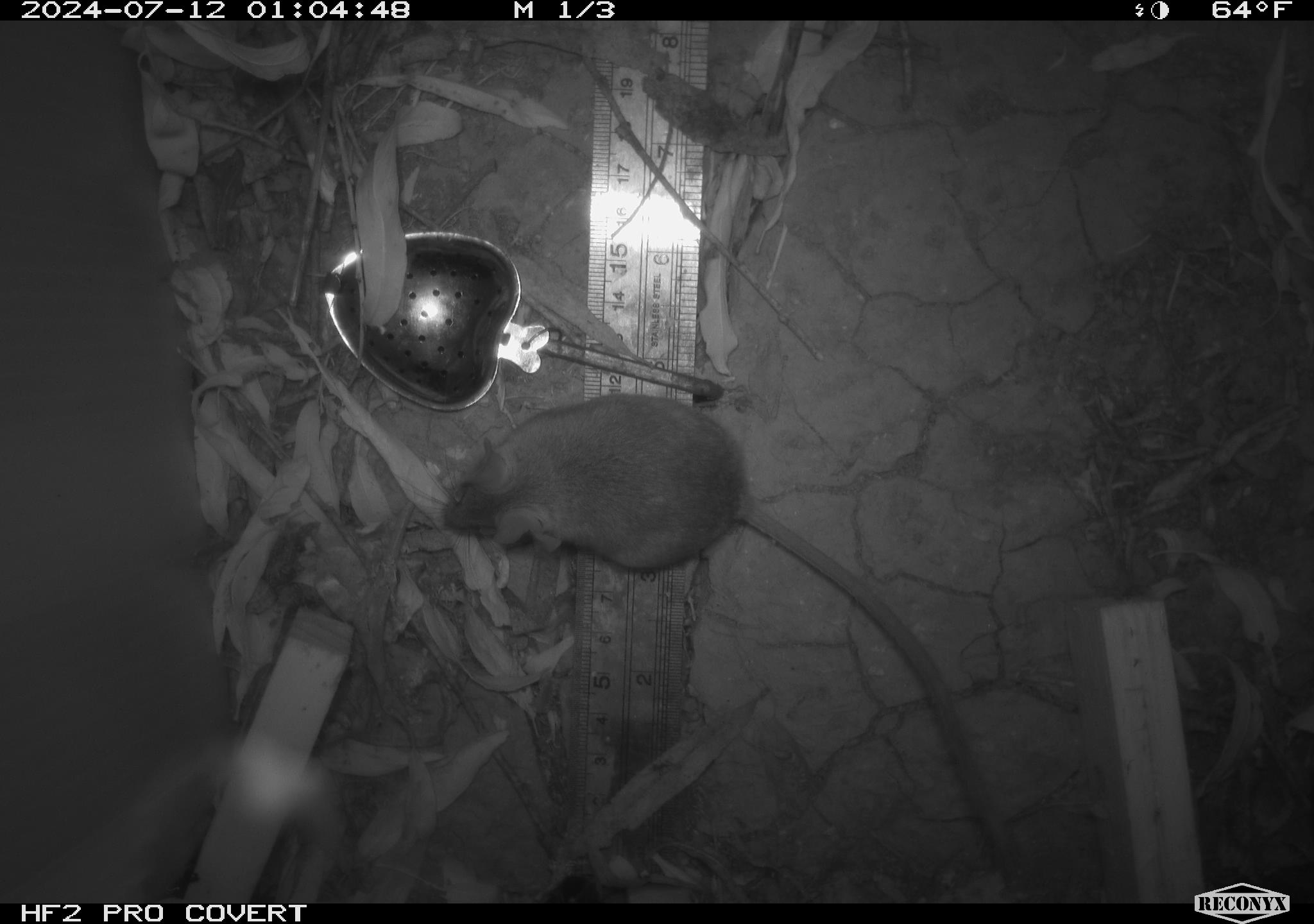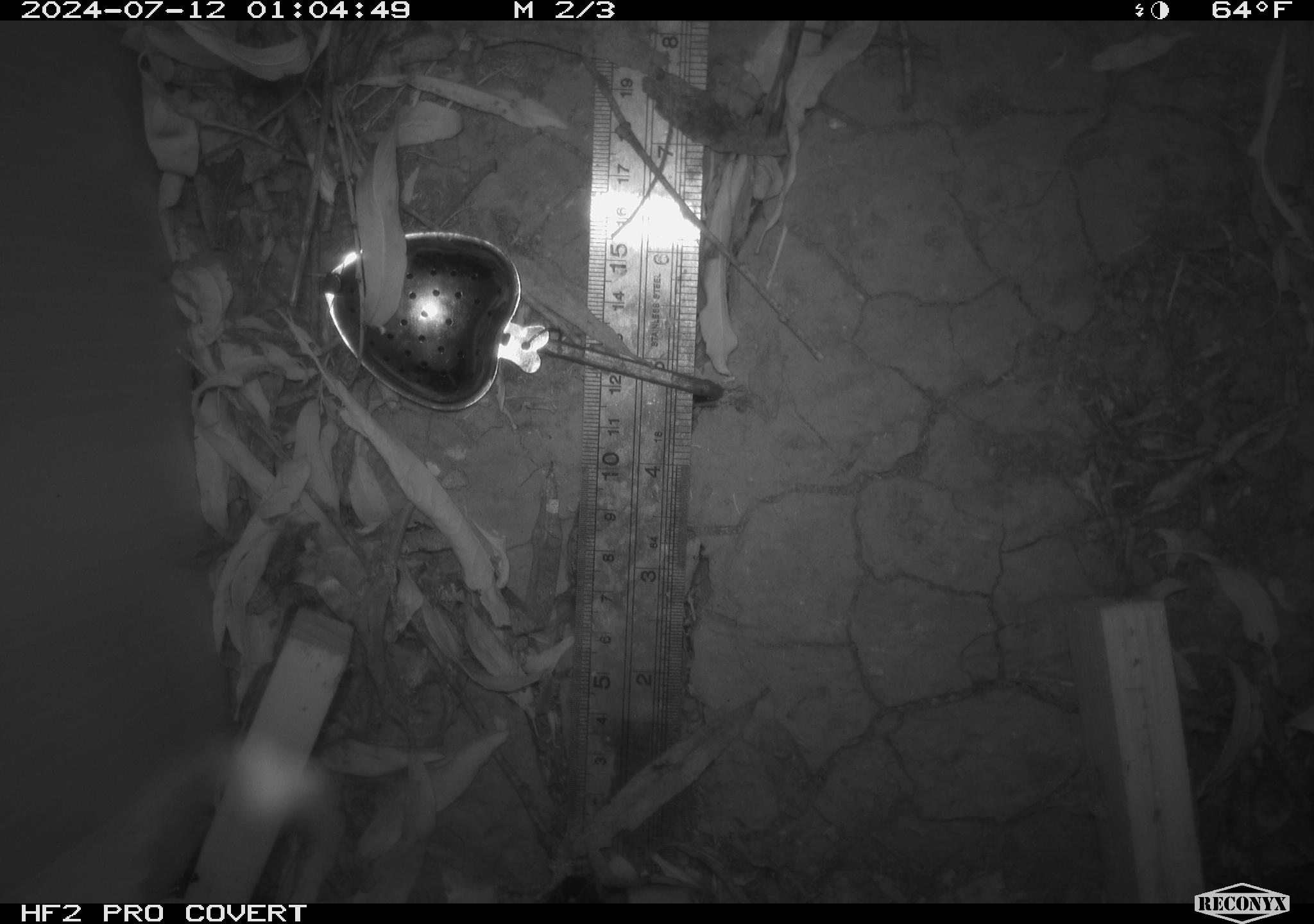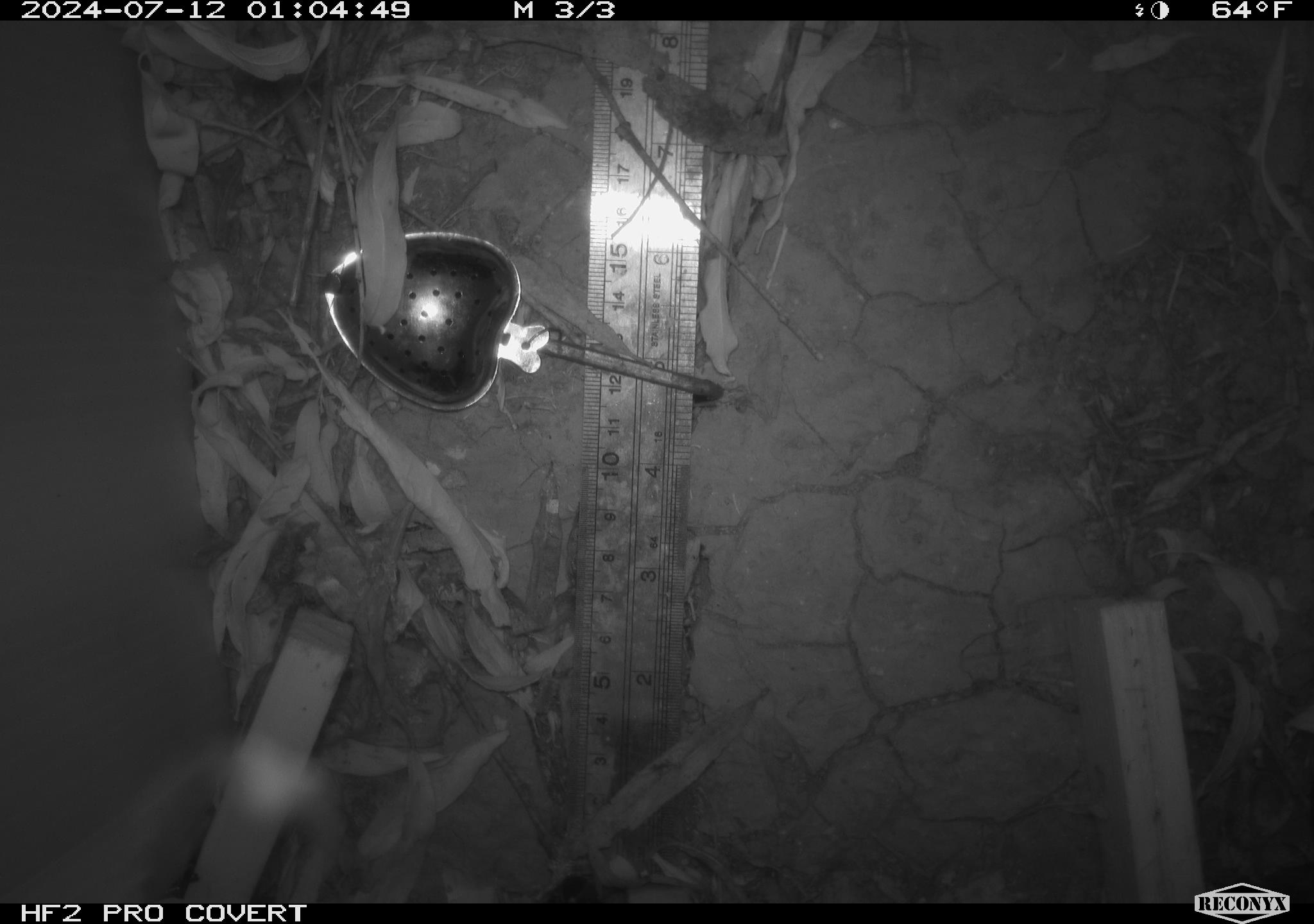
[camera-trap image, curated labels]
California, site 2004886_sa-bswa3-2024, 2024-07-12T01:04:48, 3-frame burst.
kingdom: Animalia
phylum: Chordata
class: Mammalia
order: Rodentia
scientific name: Rodentia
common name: mouse species